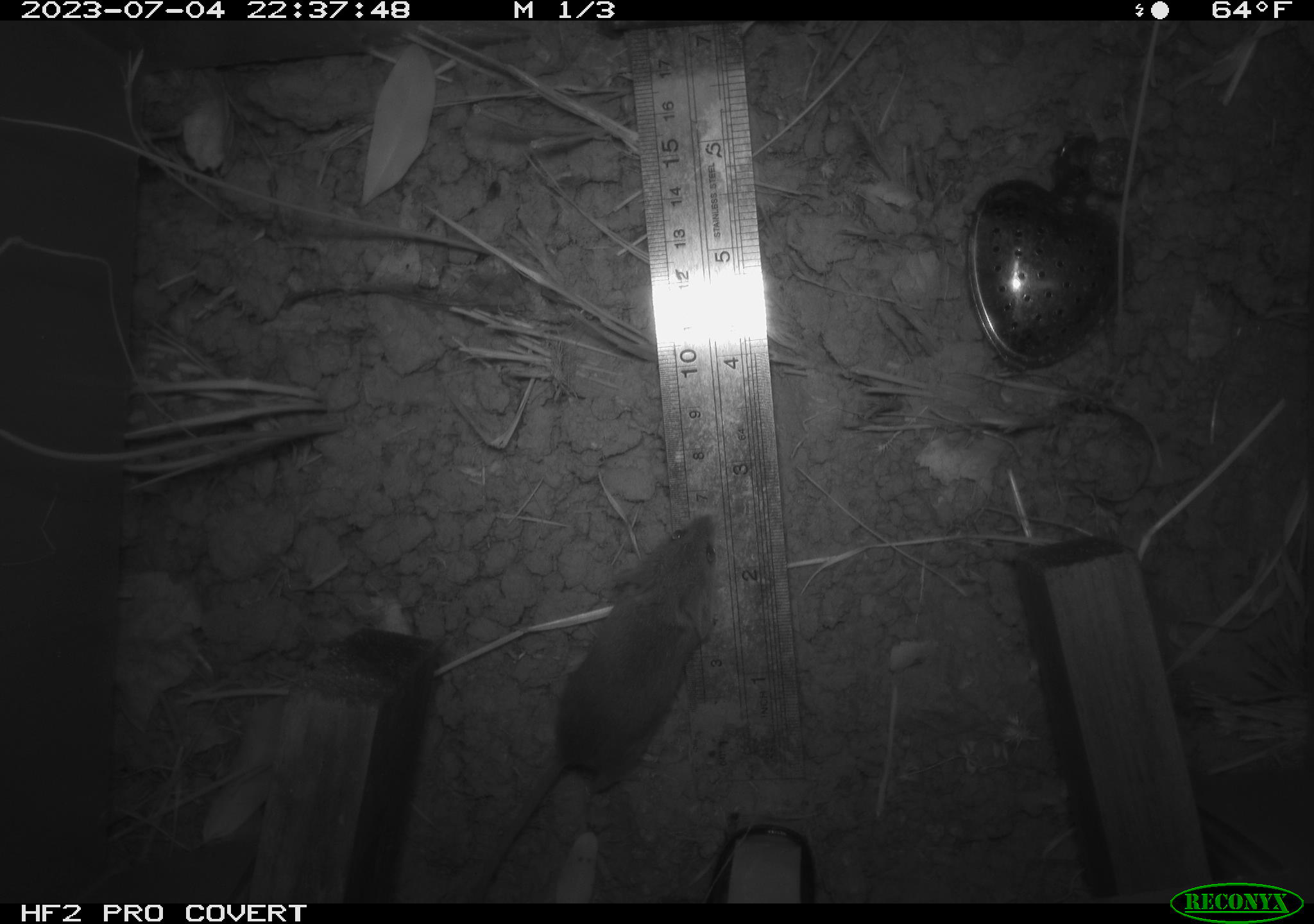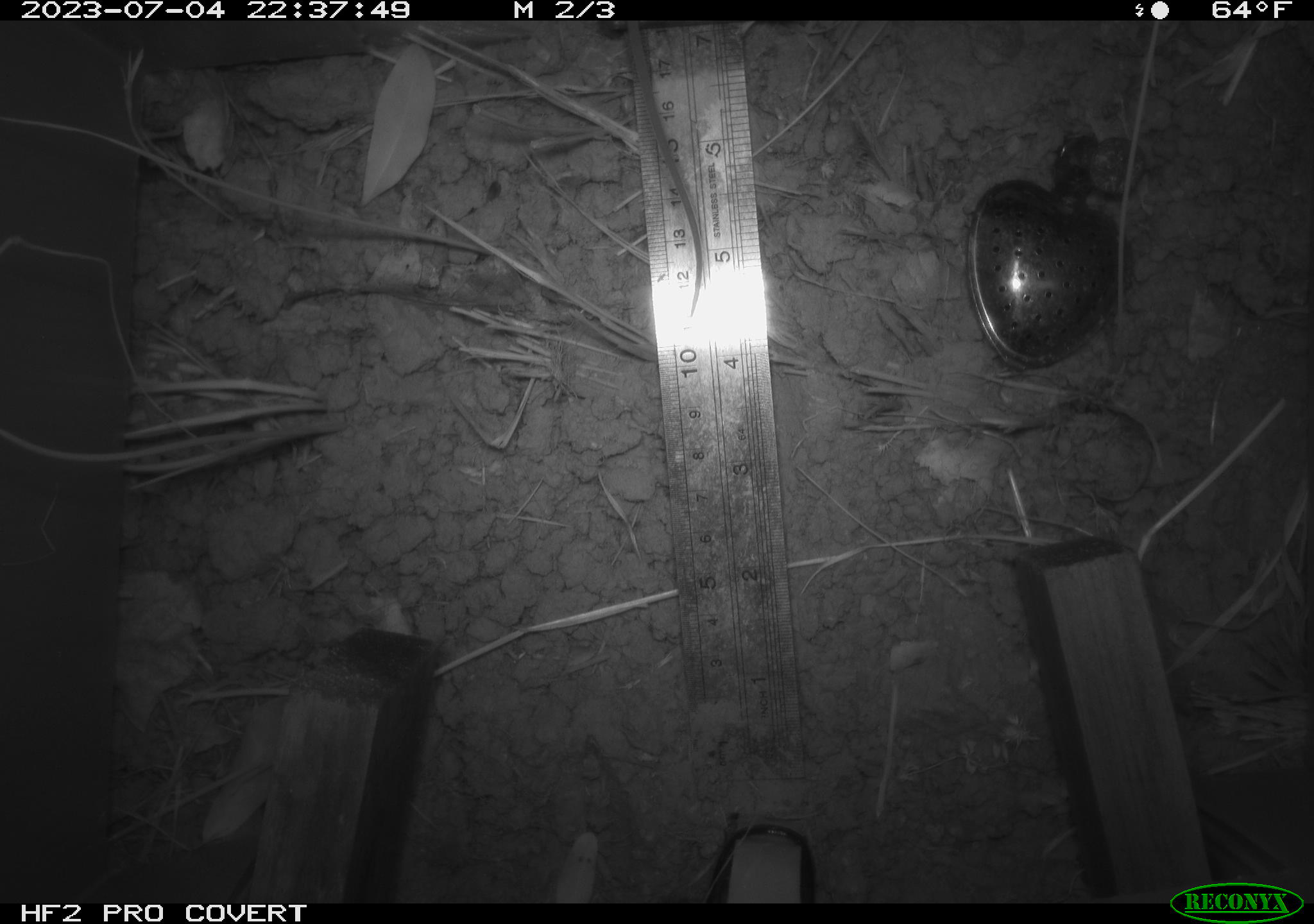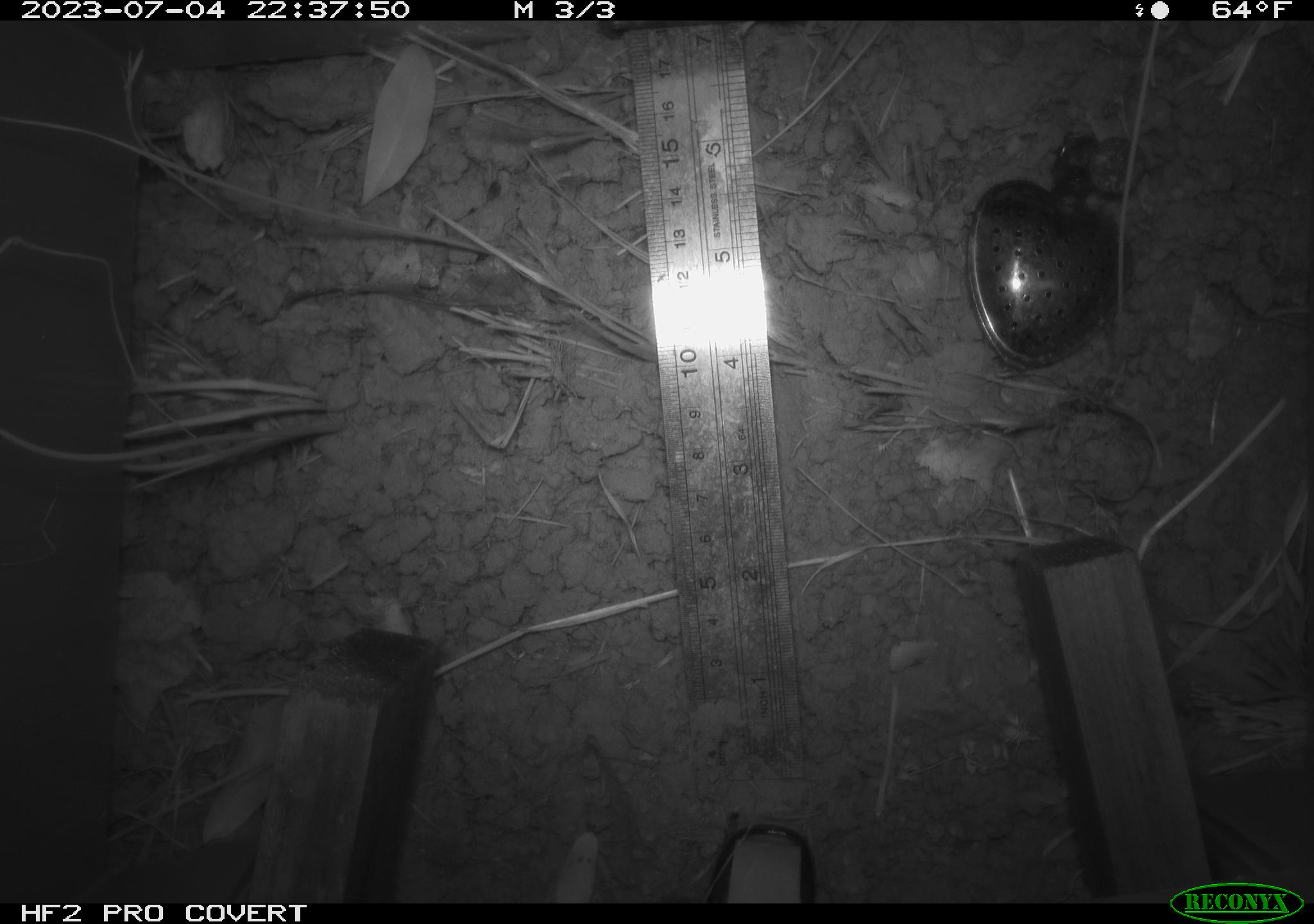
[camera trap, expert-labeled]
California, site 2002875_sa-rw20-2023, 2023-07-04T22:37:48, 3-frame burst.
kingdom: Animalia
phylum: Chordata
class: Mammalia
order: Rodentia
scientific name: Rodentia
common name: mouse species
Mouse species (Rodentia).